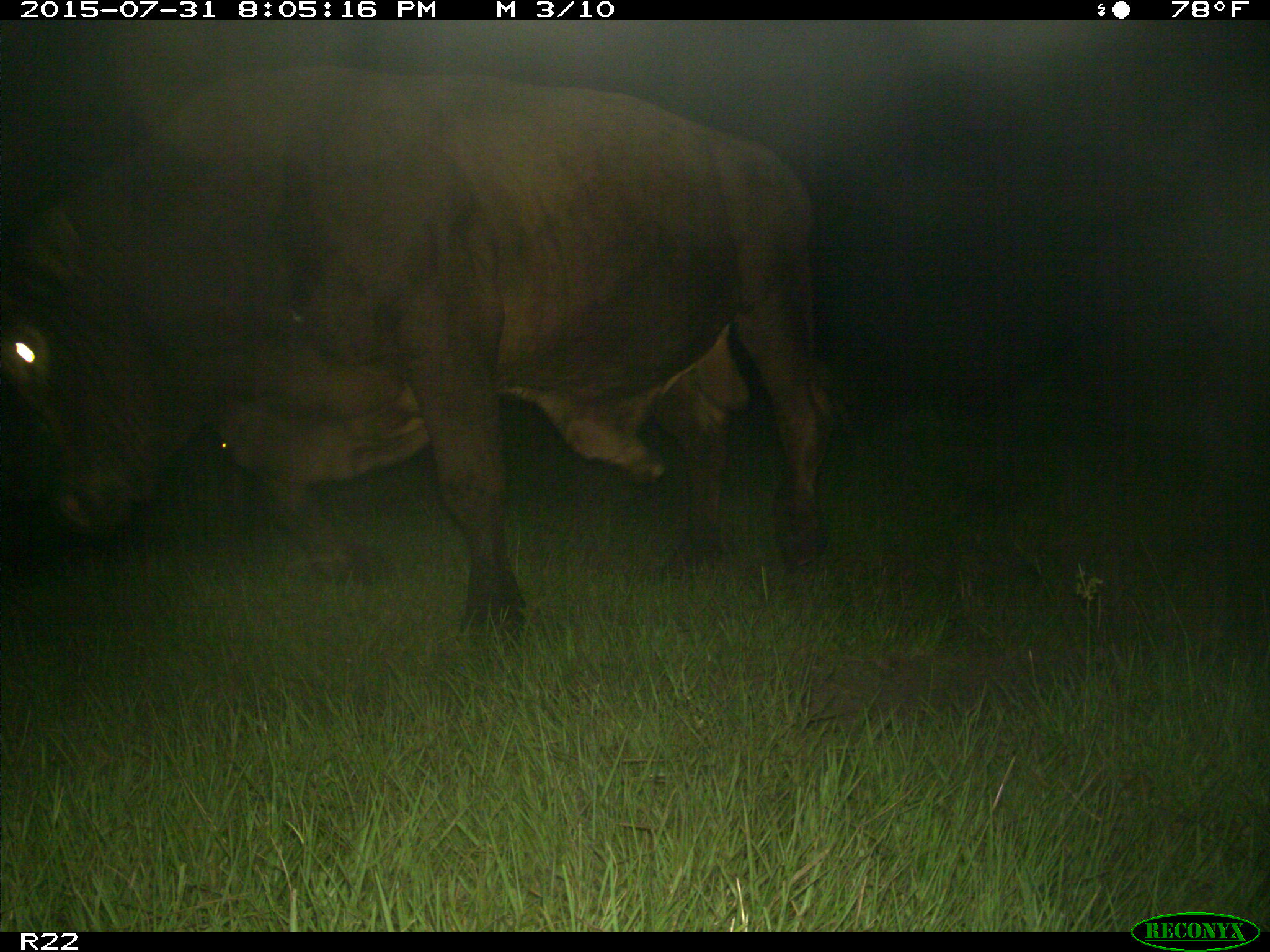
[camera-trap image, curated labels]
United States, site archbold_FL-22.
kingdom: Animalia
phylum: Chordata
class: Mammalia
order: Artiodactyla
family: Bovidae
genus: Bos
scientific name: Bos taurus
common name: domestic cow